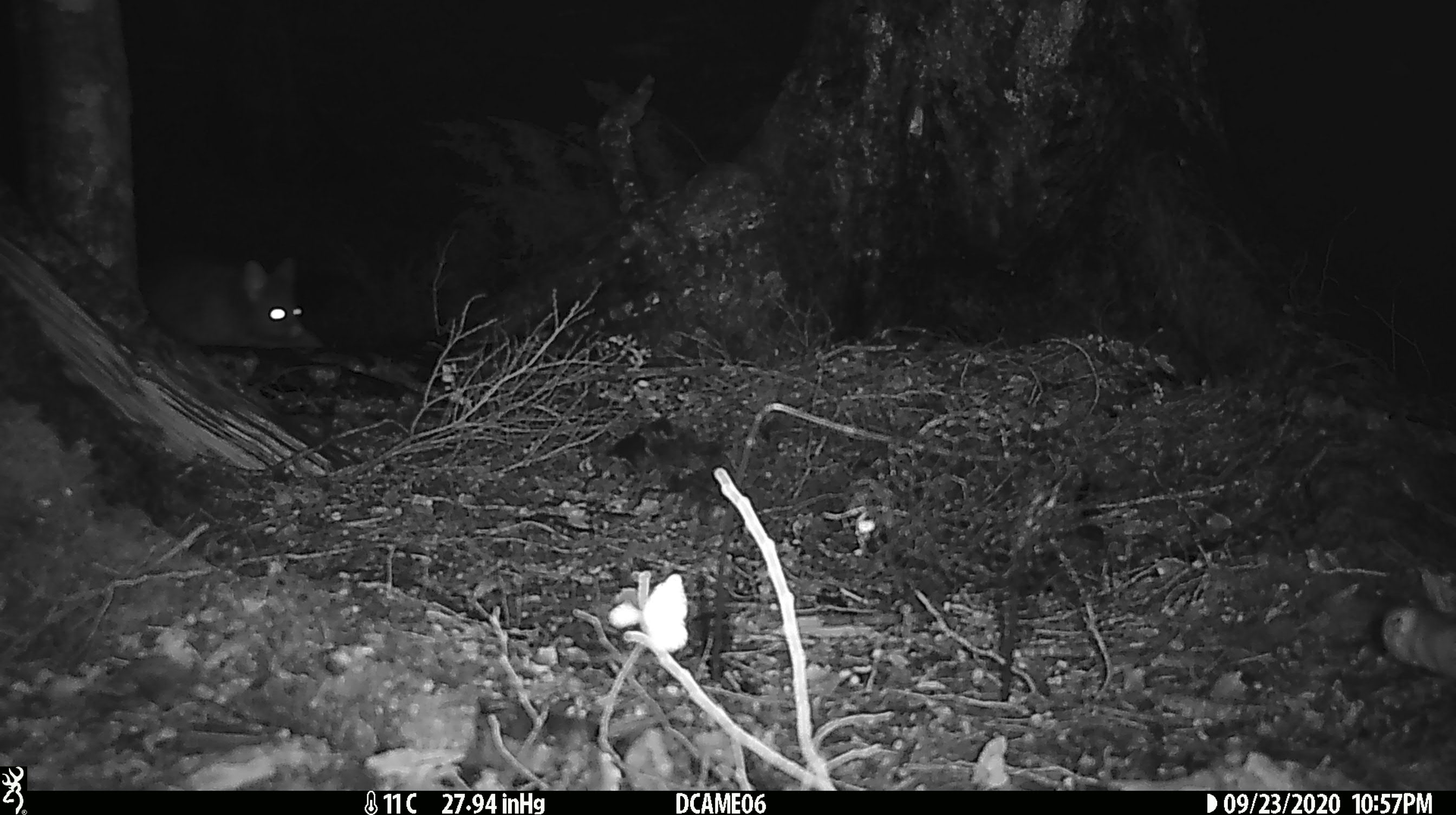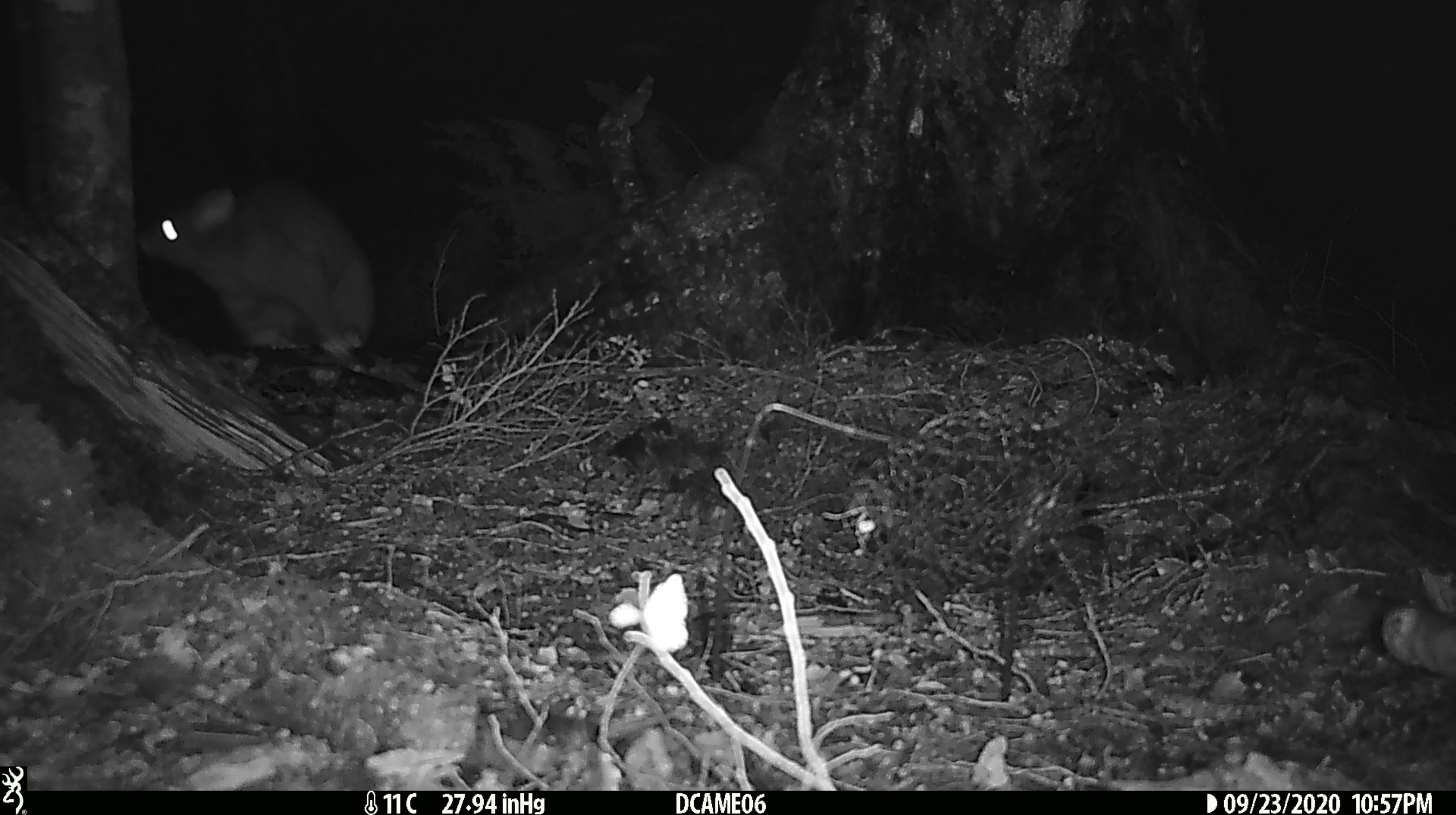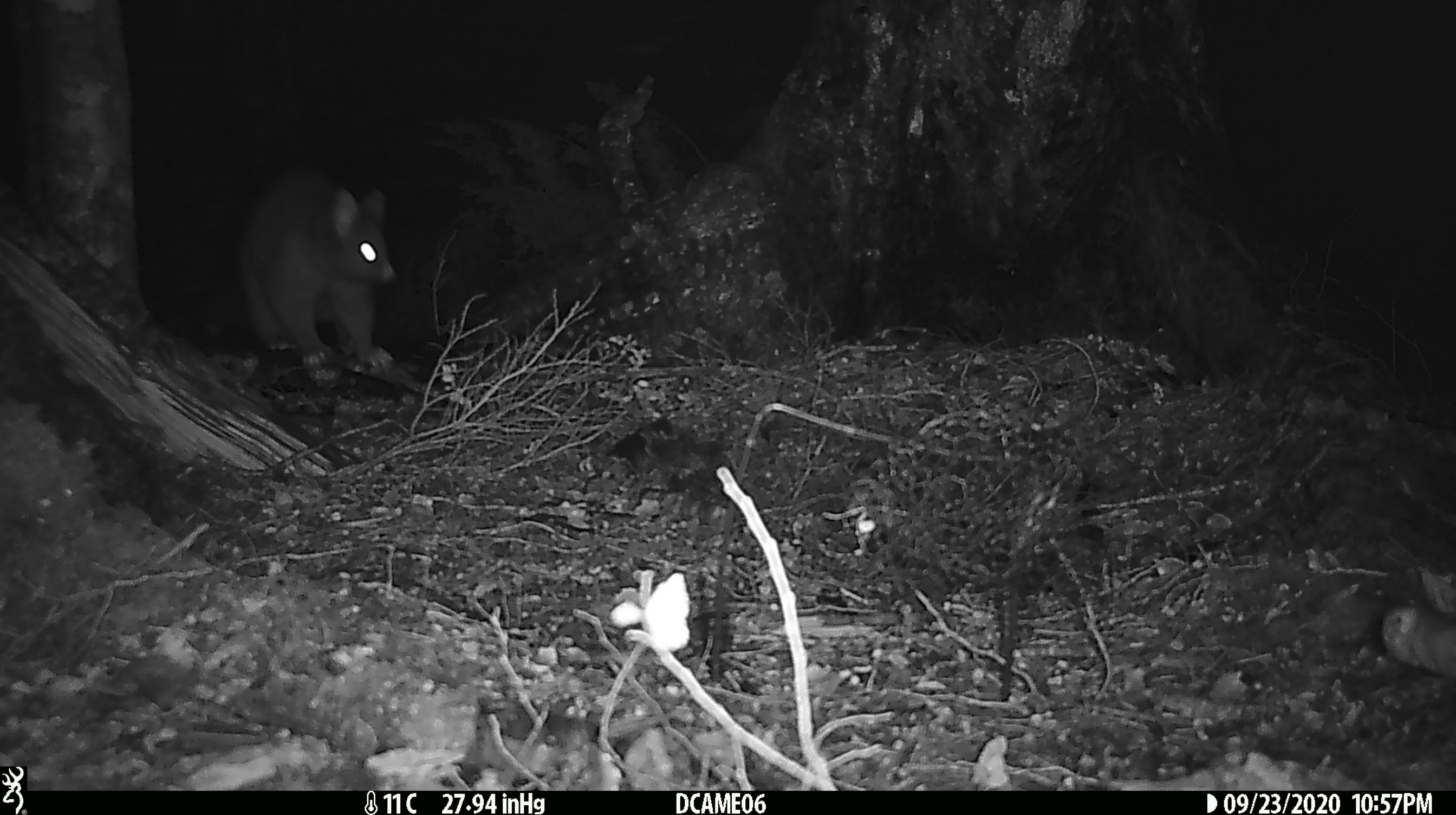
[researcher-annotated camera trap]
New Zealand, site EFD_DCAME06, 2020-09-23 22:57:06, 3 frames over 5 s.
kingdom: Animalia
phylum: Chordata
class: Mammalia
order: Diprotodontia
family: Phalangeridae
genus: Trichosurus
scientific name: Trichosurus vulpecula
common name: common brushtail possum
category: possum